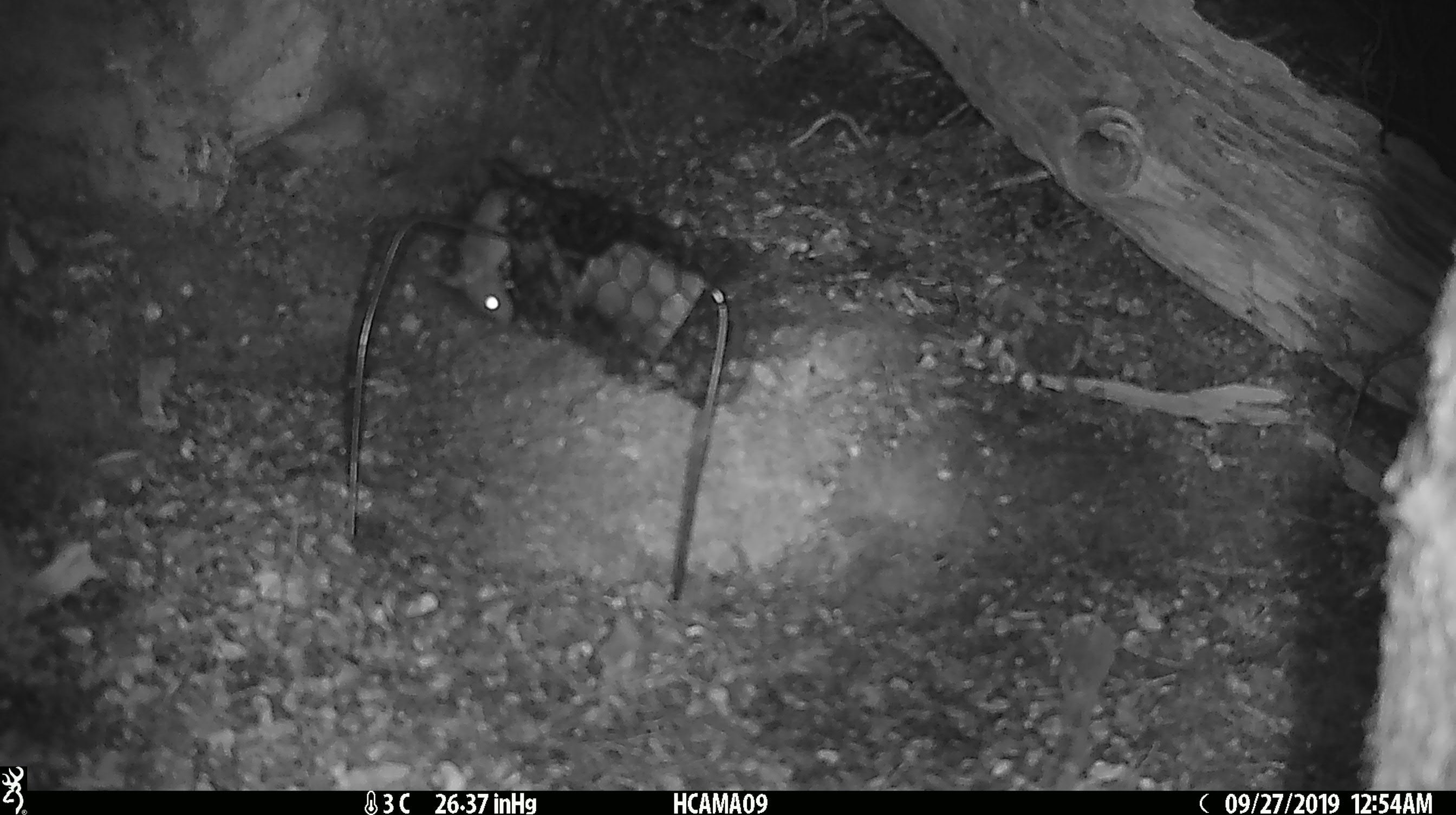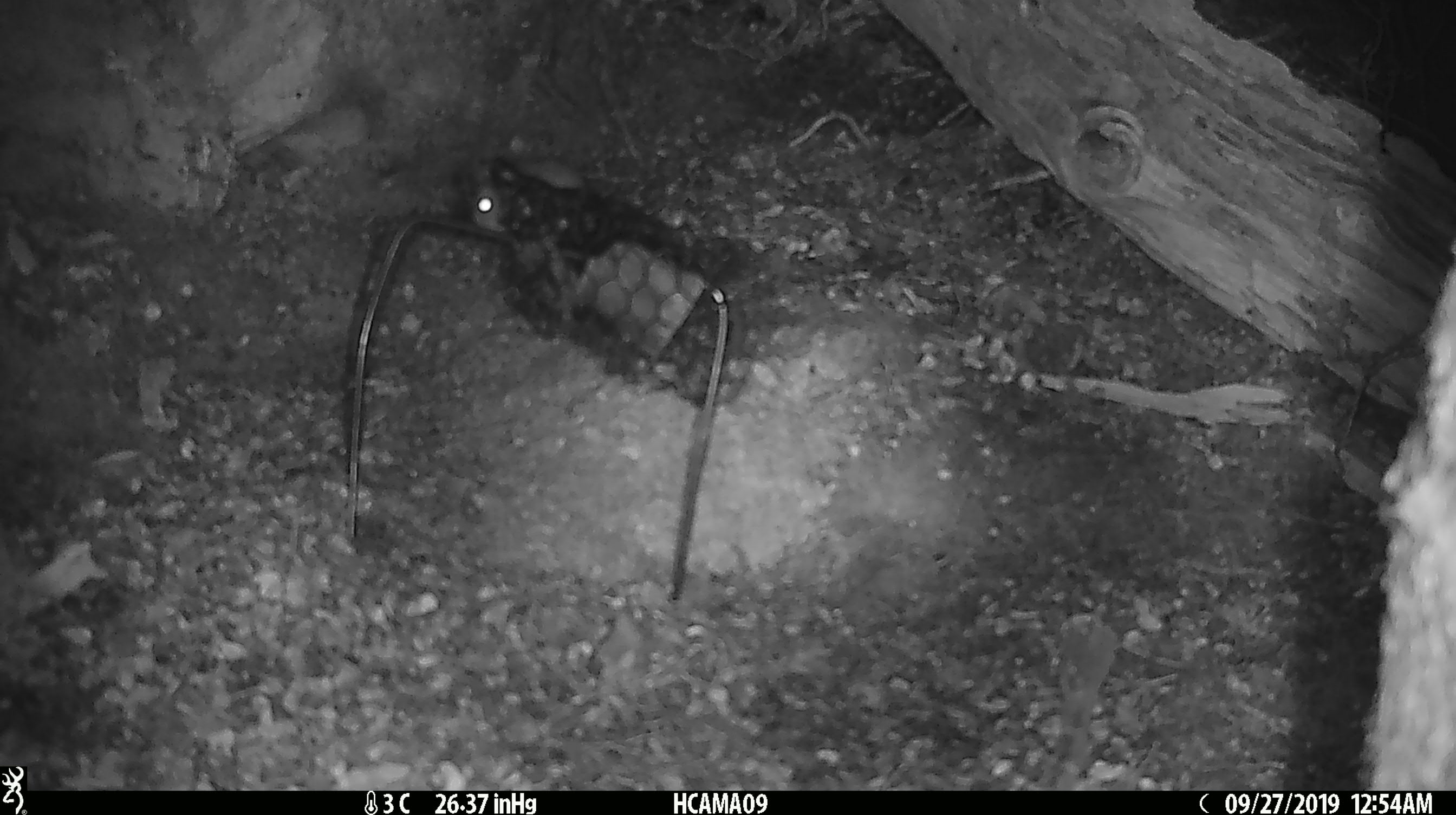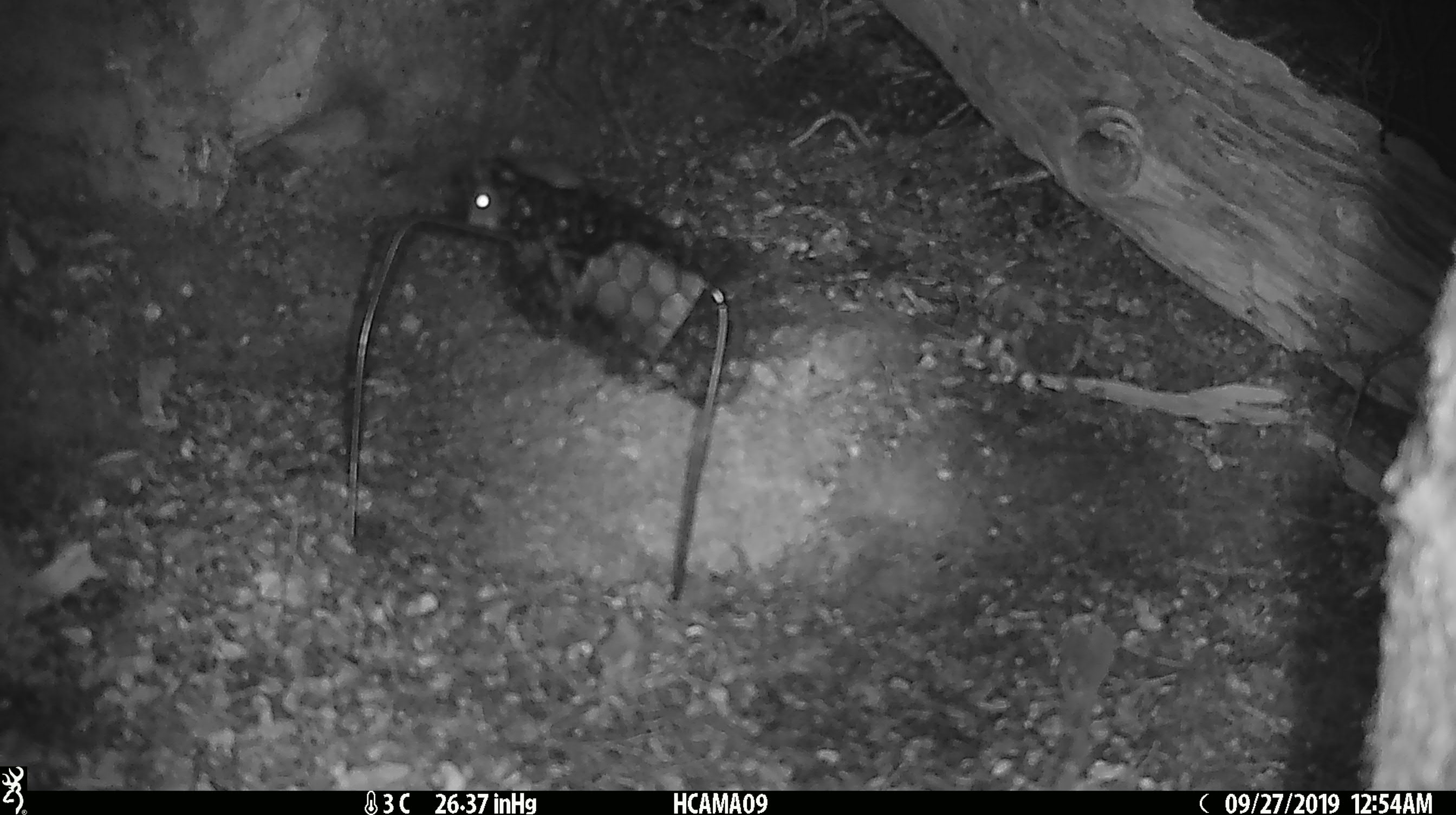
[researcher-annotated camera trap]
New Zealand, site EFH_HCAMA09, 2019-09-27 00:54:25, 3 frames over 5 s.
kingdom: Animalia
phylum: Chordata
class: Mammalia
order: Rodentia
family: Muridae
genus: Mus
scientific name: Mus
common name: mouse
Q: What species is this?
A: Mouse (Mus).